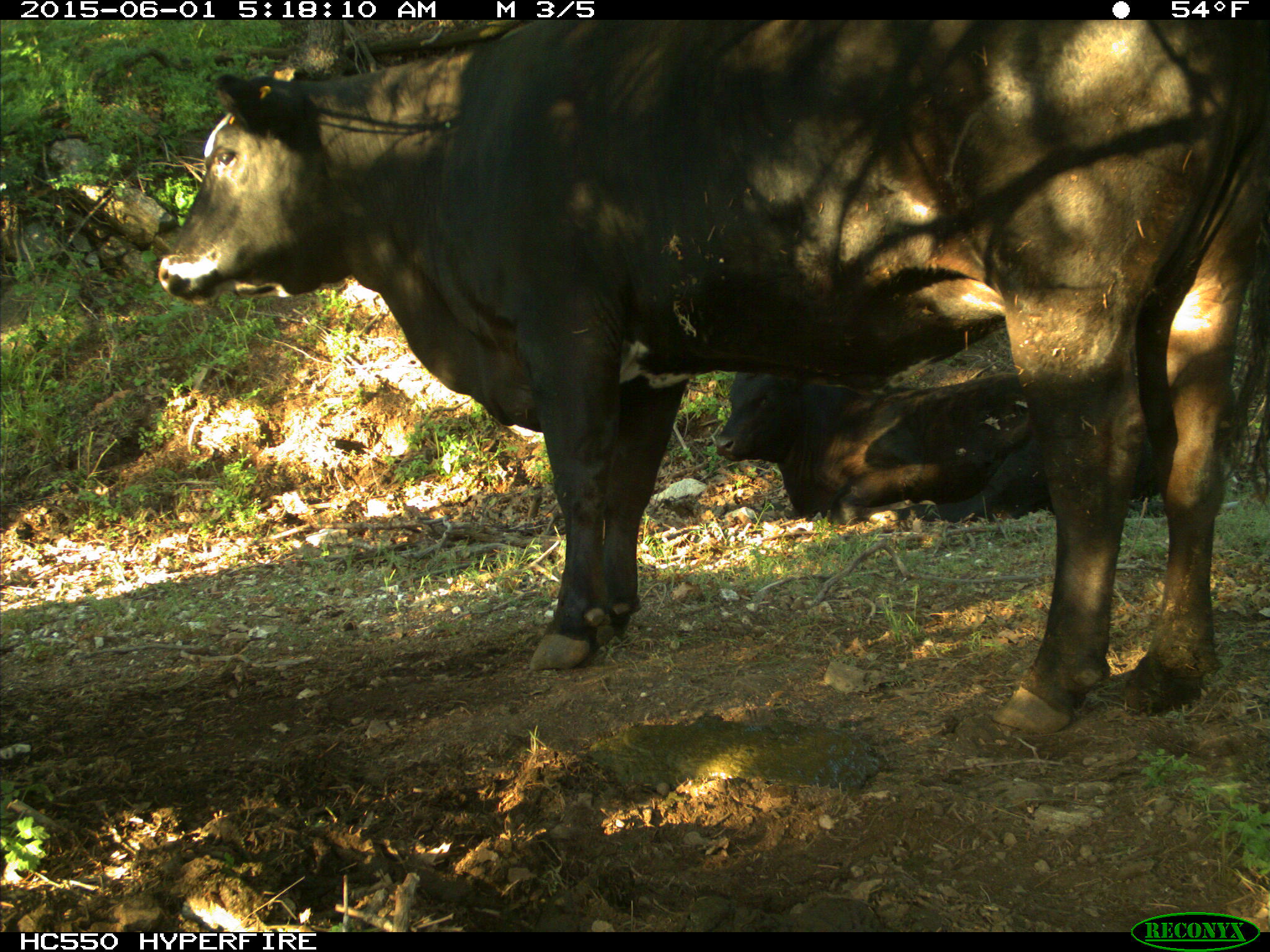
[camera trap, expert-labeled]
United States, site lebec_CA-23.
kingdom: Animalia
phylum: Chordata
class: Mammalia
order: Artiodactyla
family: Bovidae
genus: Bos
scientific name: Bos taurus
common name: domestic cow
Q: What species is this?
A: Bos taurus (domestic cow).